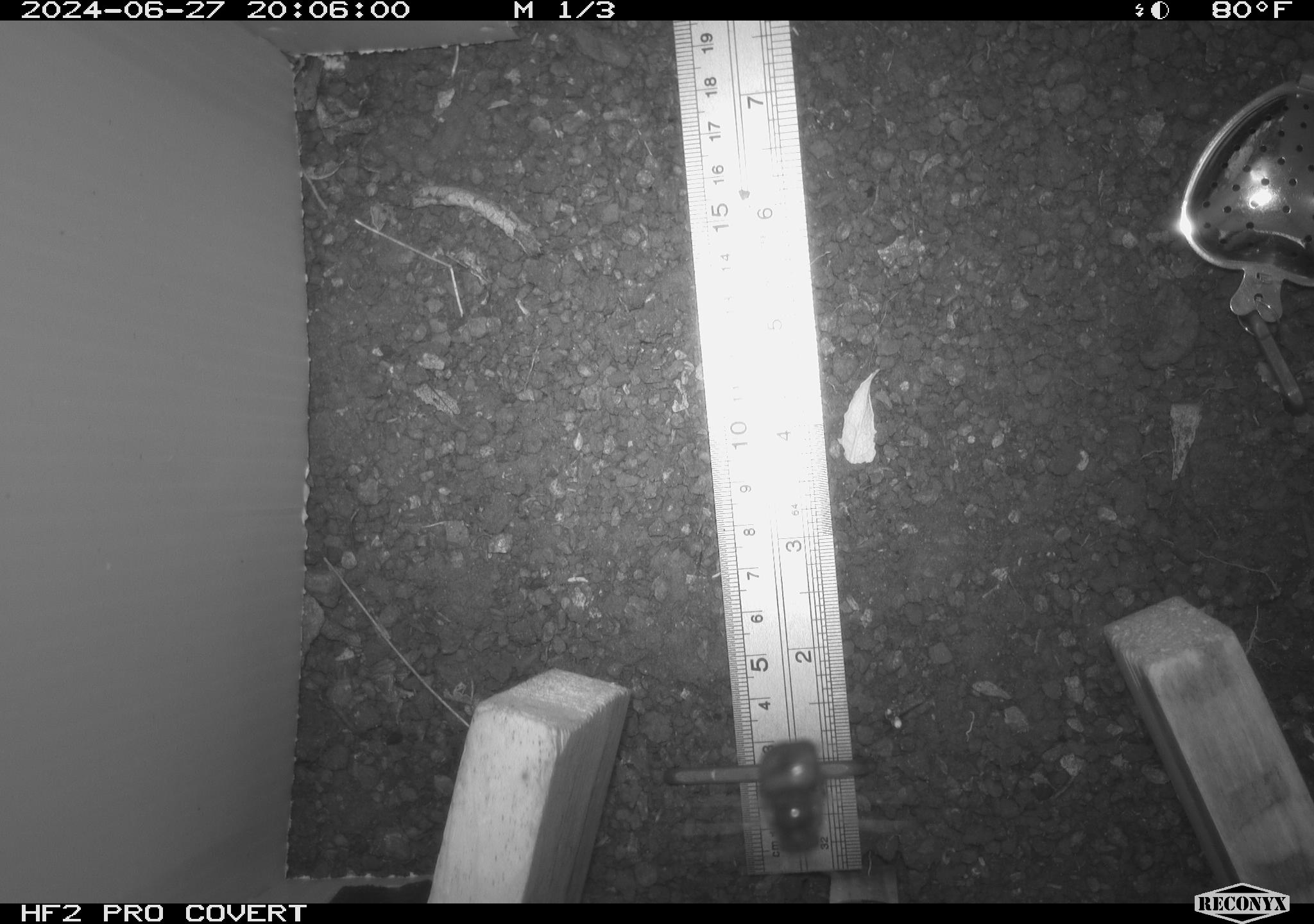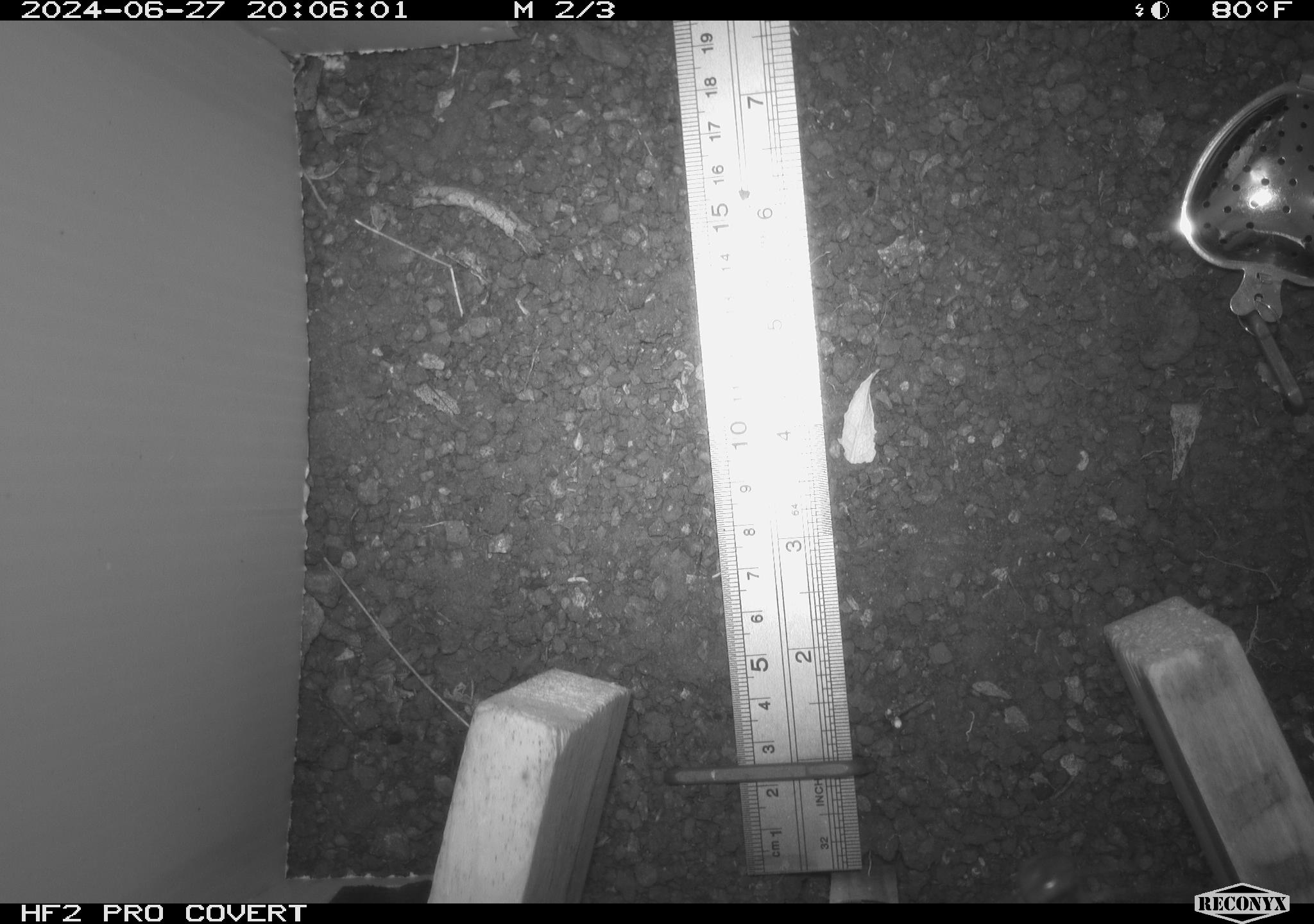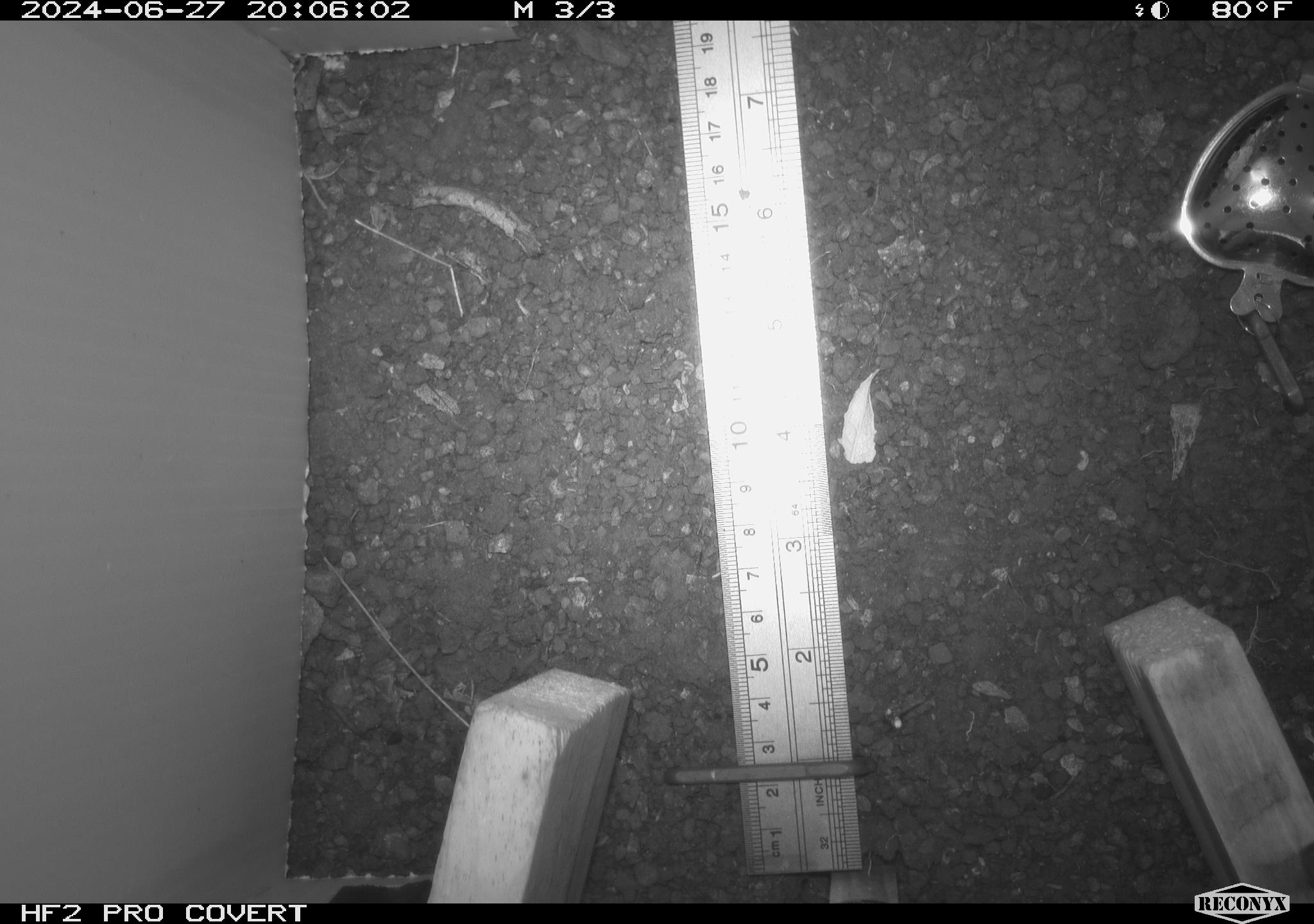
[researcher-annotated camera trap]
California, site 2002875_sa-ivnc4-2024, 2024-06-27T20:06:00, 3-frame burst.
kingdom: Animalia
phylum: Arthropoda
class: Insecta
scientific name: Insecta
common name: insect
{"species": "insect (Insecta)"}